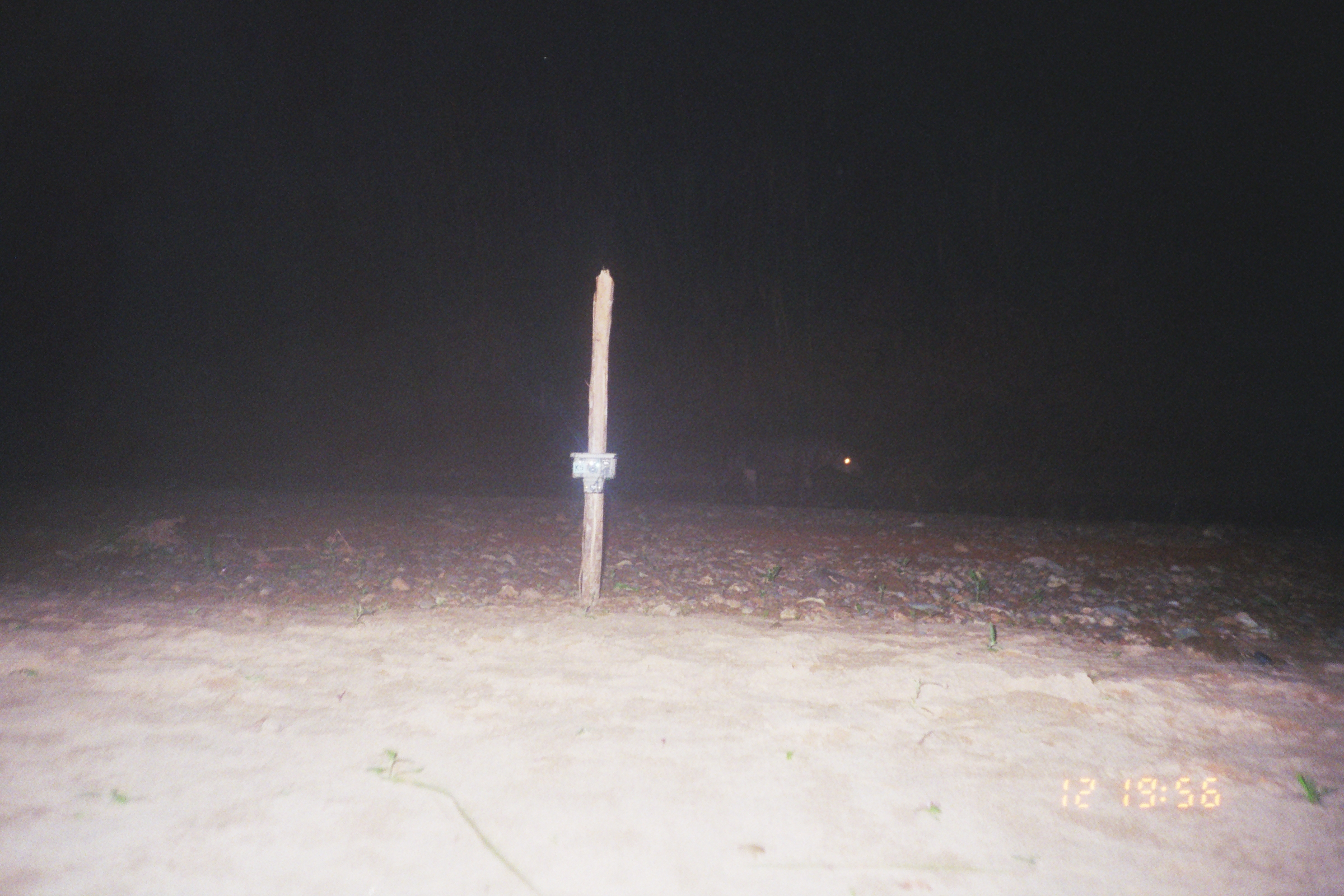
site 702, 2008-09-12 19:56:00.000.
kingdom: Animalia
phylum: Chordata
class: Mammalia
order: Perissodactyla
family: Tapiridae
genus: Tapirus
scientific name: Tapirus terrestris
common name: south american tapir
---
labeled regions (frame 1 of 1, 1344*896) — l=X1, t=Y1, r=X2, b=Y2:
tapirus terrestris: l=710, t=438, r=864, b=506